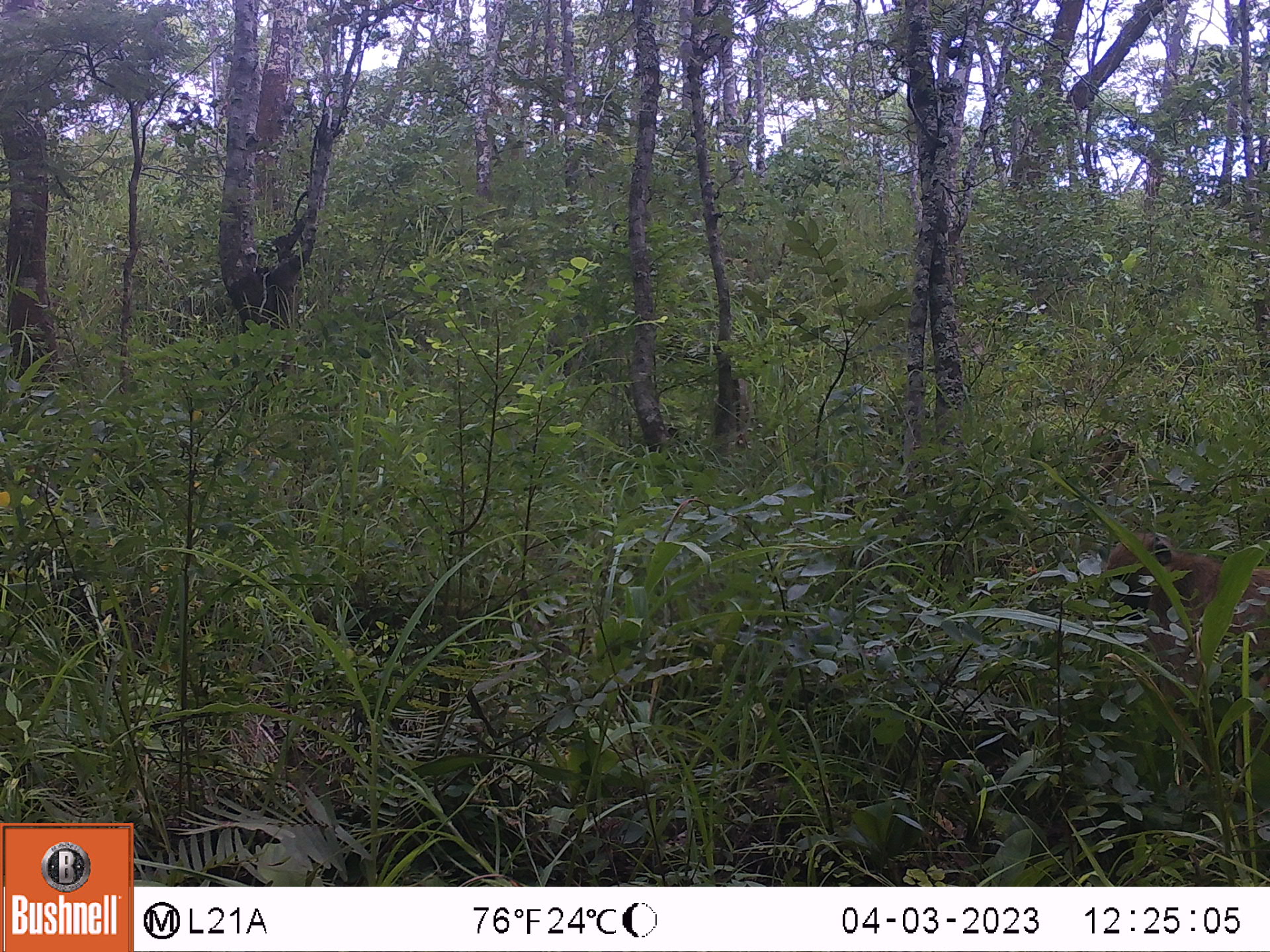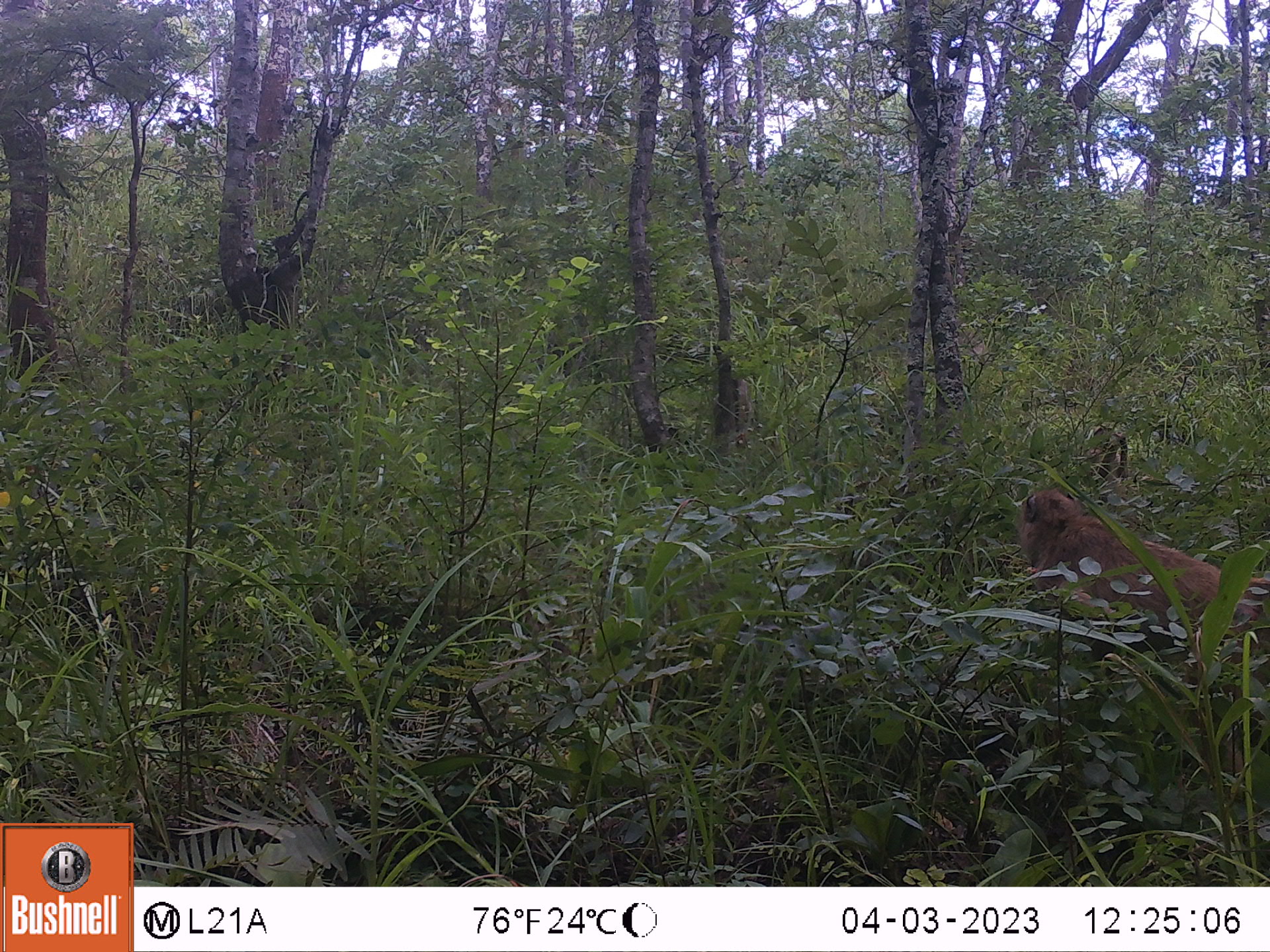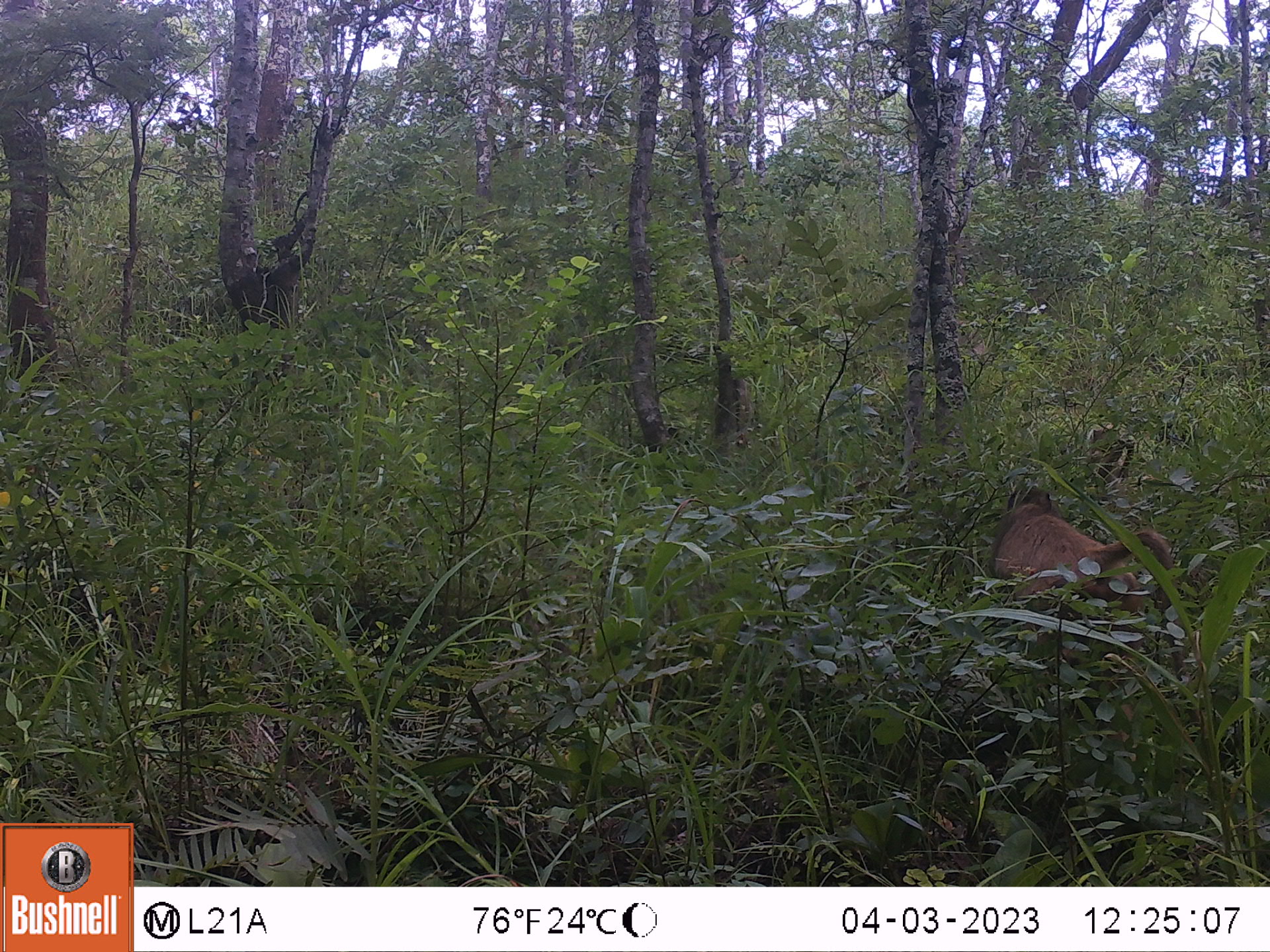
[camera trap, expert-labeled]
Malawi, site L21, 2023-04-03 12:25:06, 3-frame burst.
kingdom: Animalia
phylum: Chordata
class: Mammalia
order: Primates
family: Cercopithecidae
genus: Papio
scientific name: Papio cynocephalus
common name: yellow baboon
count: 2